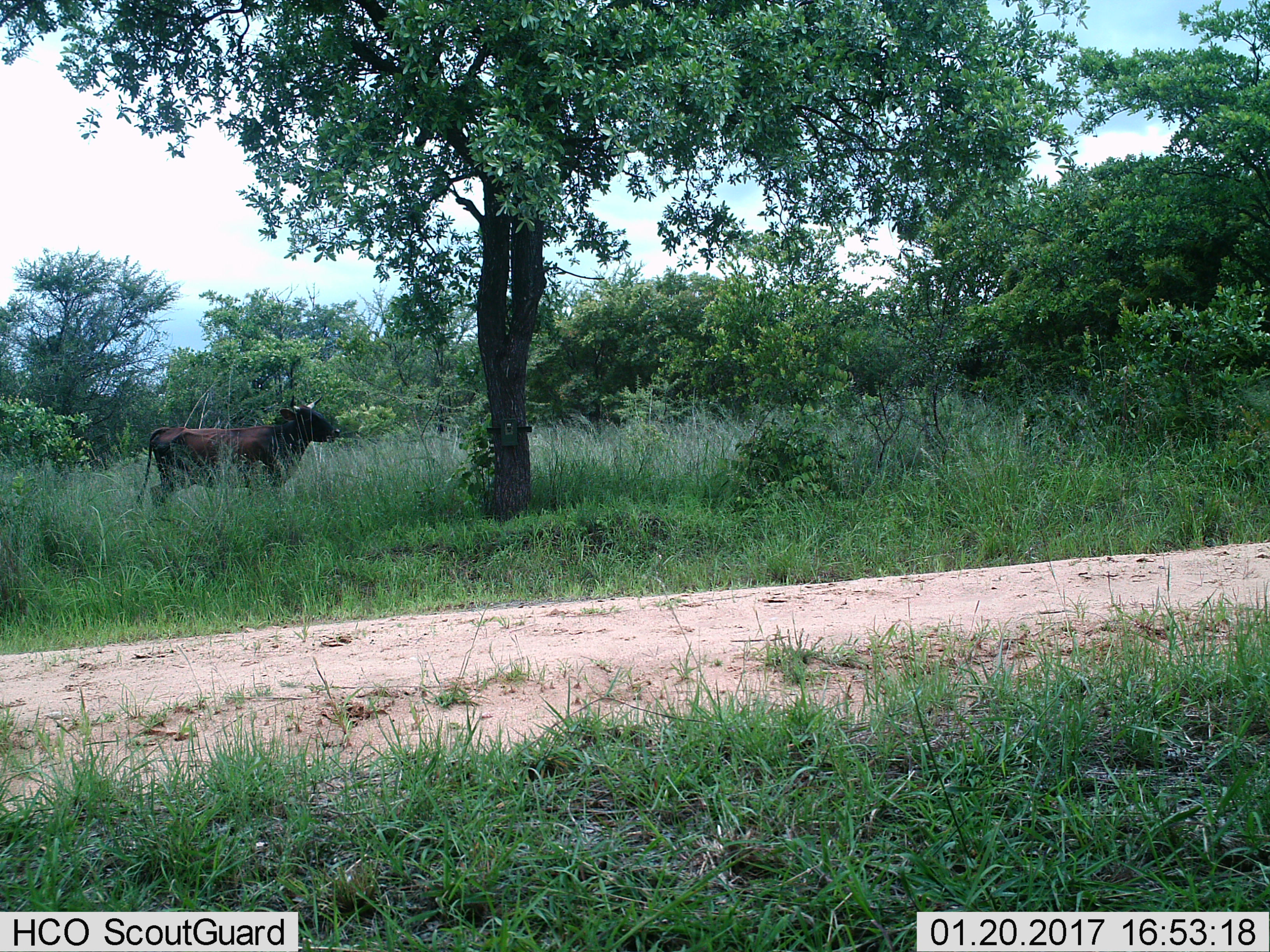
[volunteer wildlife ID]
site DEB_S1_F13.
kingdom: Animalia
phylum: Chordata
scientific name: Vertebrata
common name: domestic animal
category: domesticanimal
Domesticanimal (domestic animal) (Vertebrata), count 1. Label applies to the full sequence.